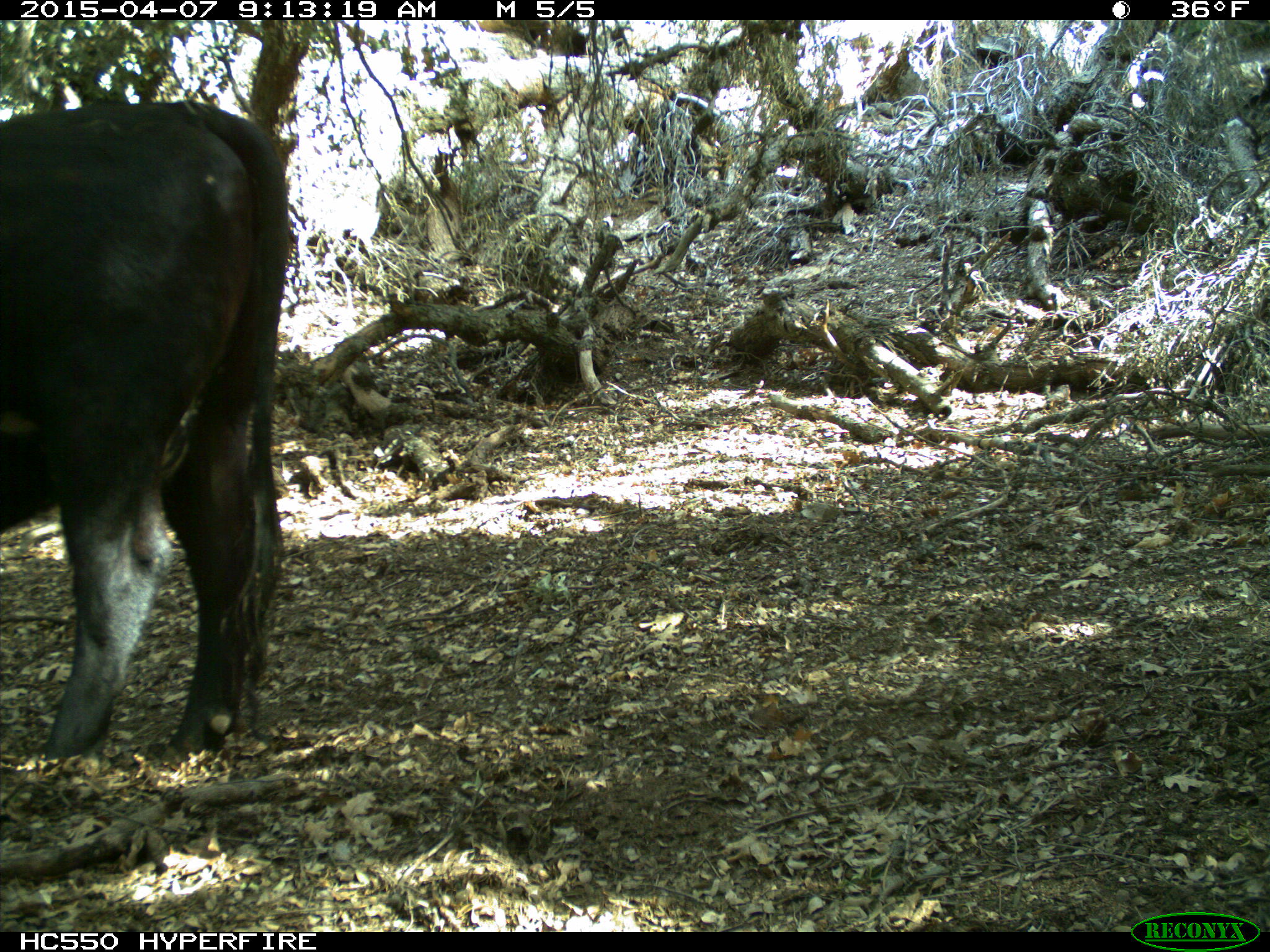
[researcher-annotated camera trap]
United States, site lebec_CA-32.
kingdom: Animalia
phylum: Chordata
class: Mammalia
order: Artiodactyla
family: Bovidae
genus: Bos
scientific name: Bos taurus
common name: domestic cow